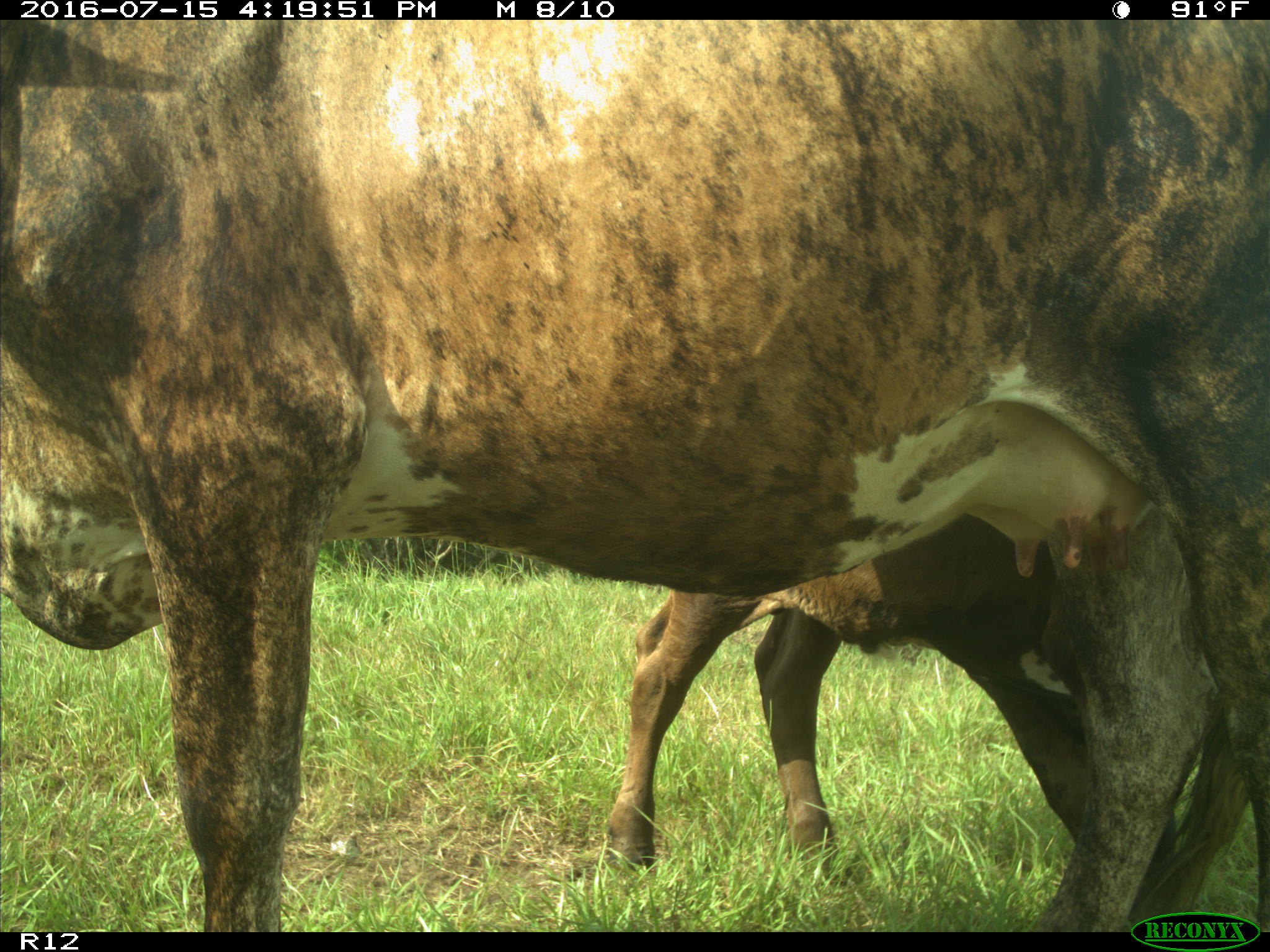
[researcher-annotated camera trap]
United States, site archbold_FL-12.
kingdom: Animalia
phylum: Chordata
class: Mammalia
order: Artiodactyla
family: Bovidae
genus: Bos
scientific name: Bos taurus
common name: domestic cow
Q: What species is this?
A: Bos taurus (domestic cow).